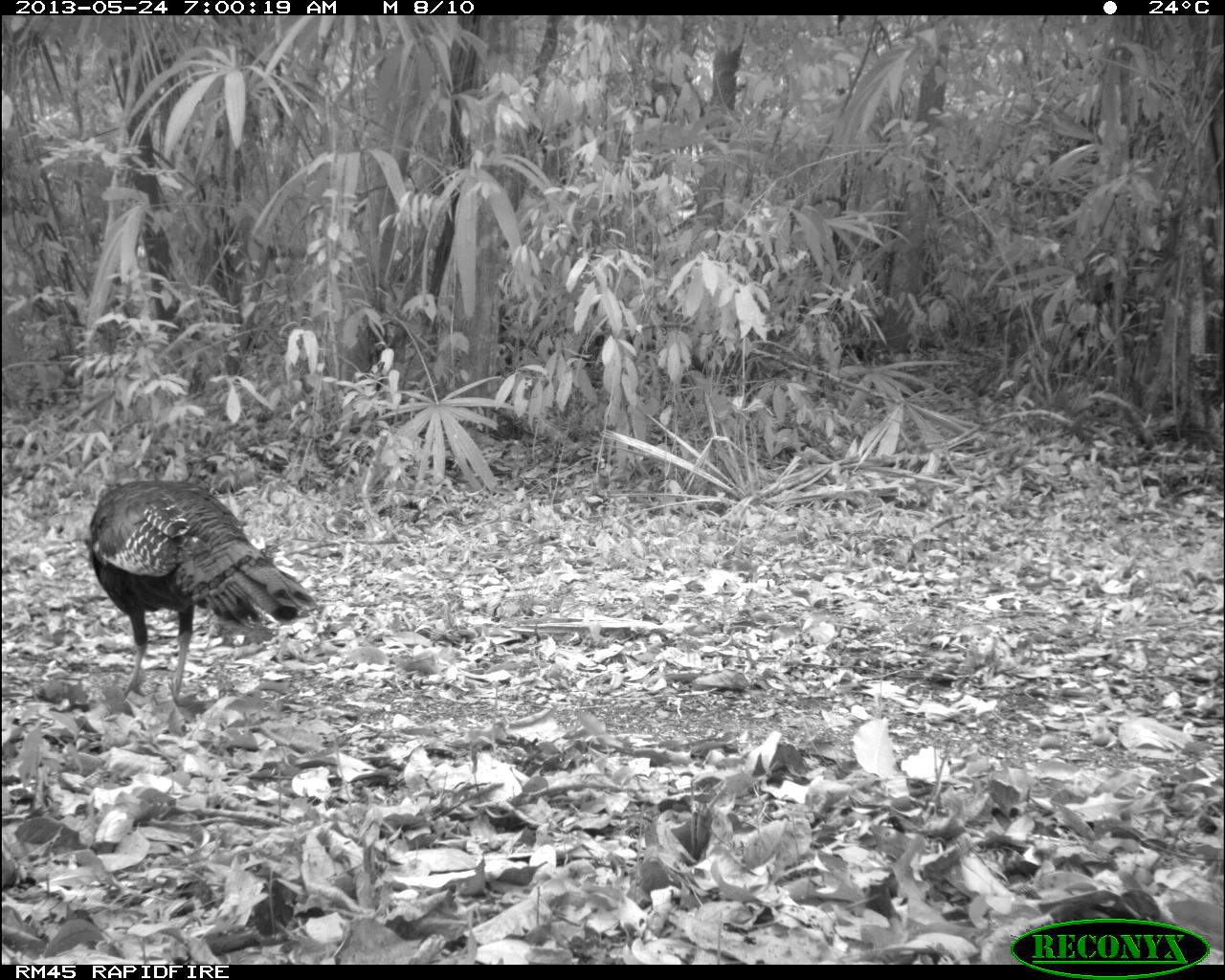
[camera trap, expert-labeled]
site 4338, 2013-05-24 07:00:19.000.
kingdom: Animalia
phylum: Chordata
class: Aves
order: Galliformes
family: Phasianidae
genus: Meleagris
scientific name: Meleagris ocellata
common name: ocellated turkey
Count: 1.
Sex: female.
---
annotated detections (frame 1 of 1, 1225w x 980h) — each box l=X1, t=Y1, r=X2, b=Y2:
meleagris ocellata: l=81, t=478, r=320, b=705